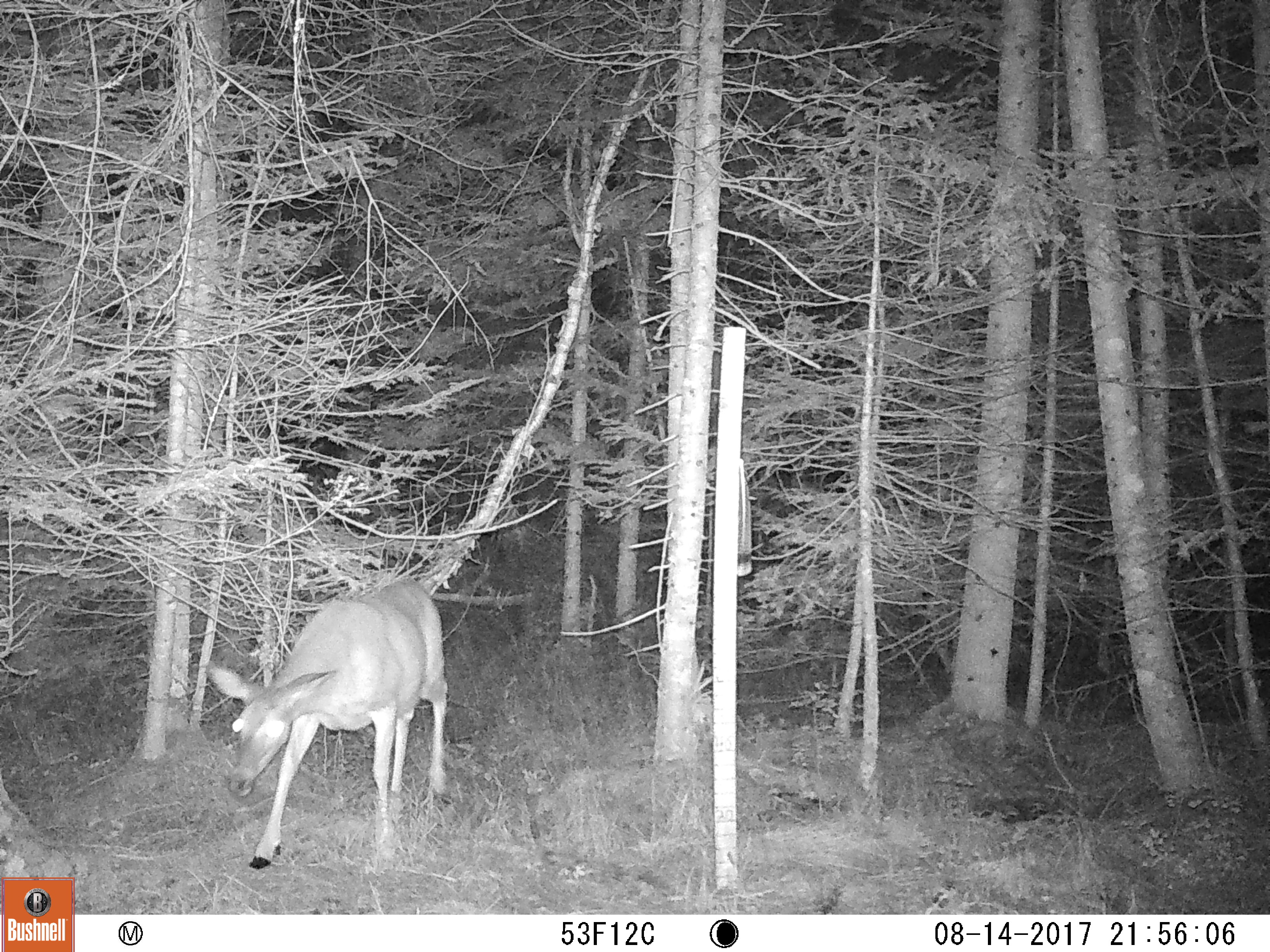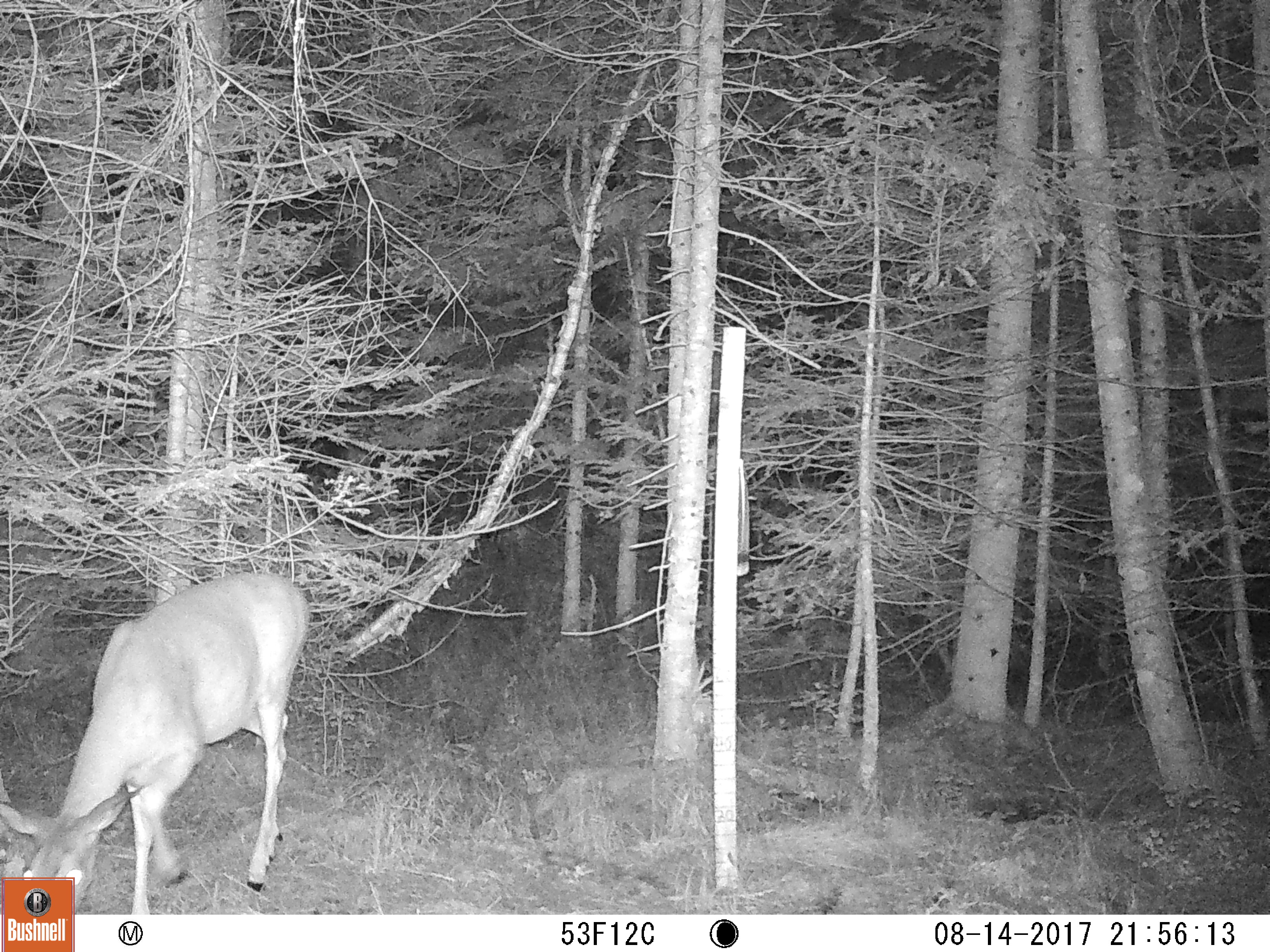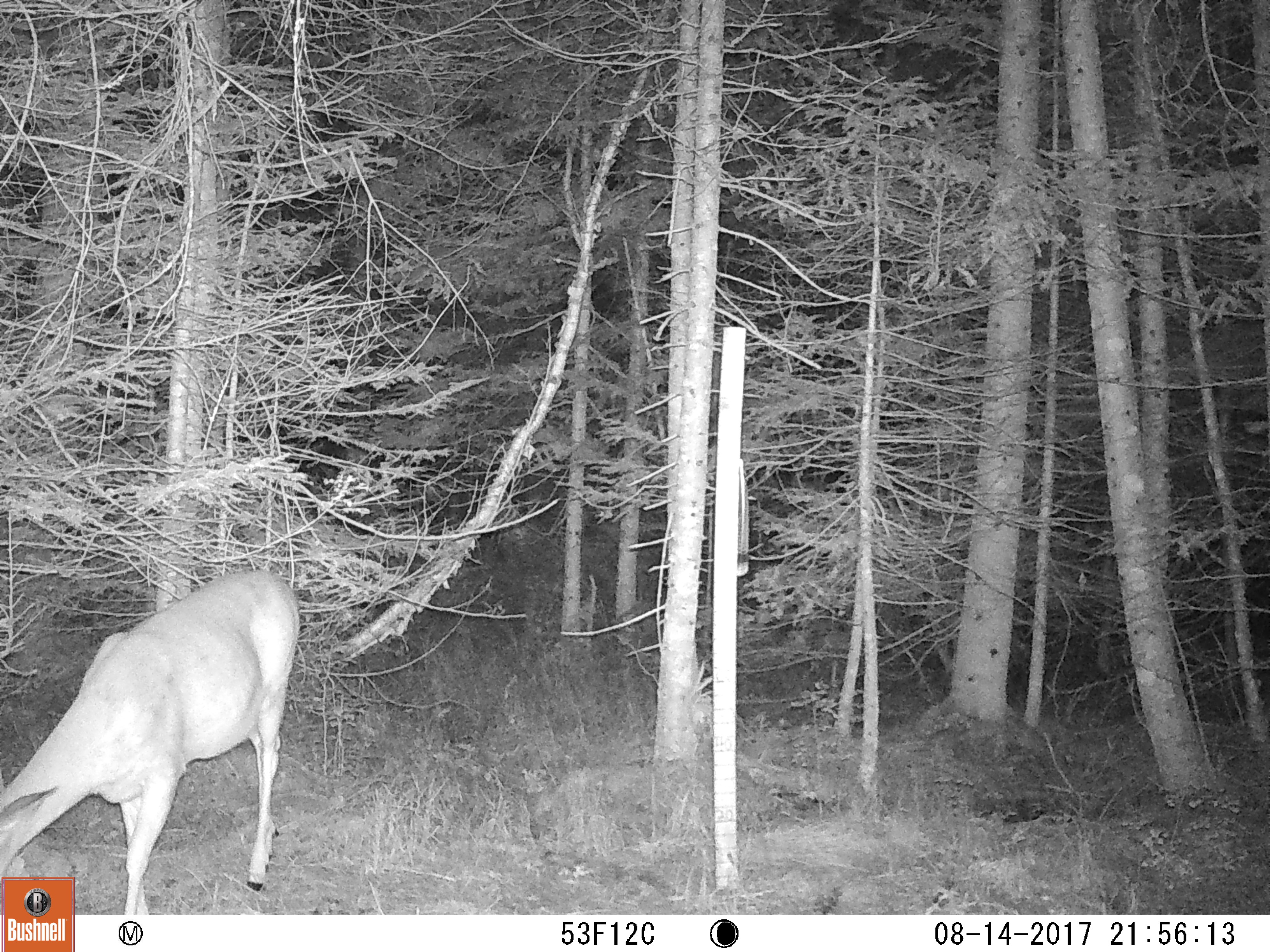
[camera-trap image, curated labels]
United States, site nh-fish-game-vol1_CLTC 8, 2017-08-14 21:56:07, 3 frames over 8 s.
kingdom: Animalia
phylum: Chordata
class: Mammalia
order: Artiodactyla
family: Cervidae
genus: Odocoileus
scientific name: Odocoileus virginianus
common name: white-tailed deer